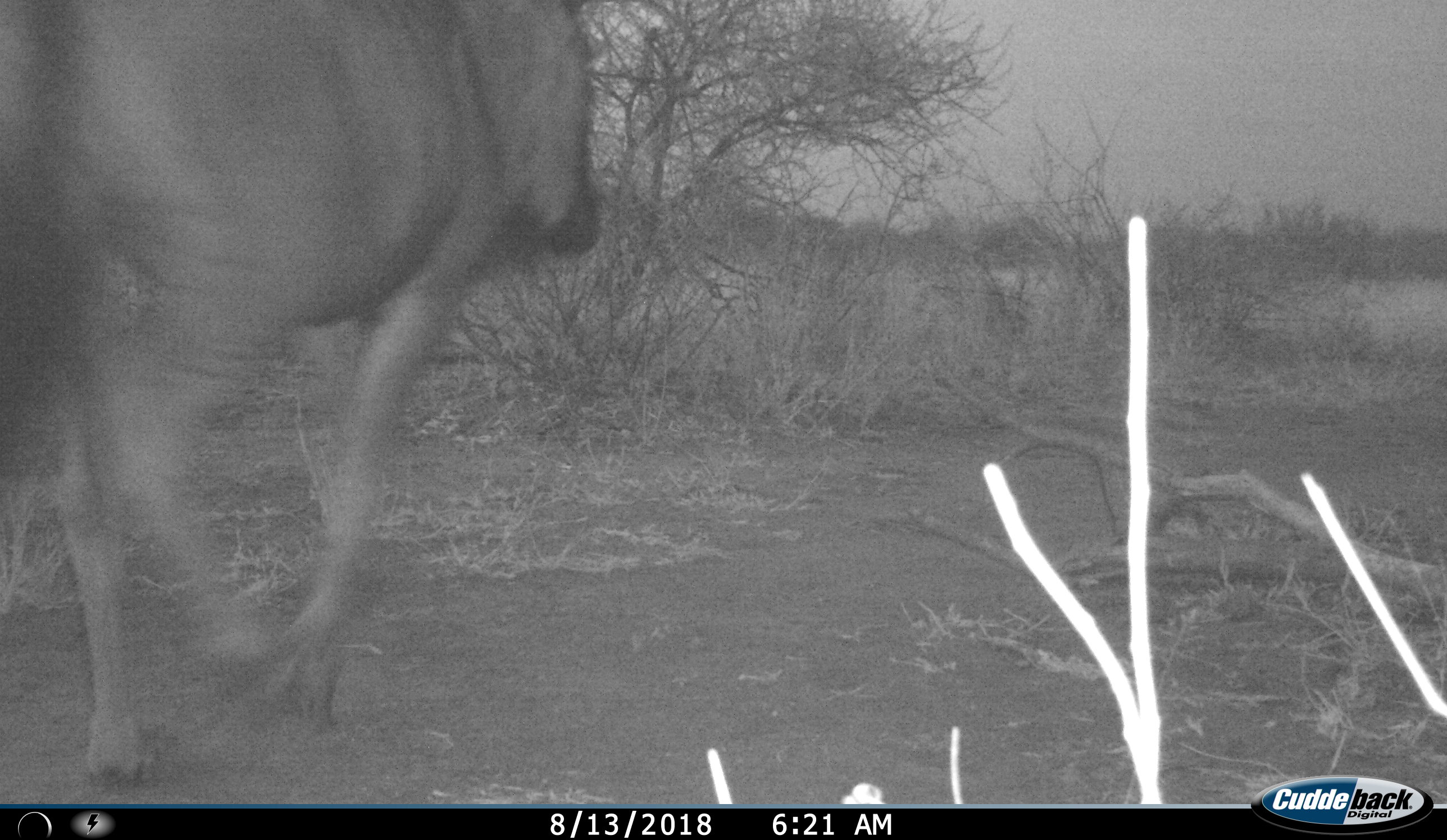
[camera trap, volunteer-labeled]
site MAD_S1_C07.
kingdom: Animalia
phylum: Chordata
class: Mammalia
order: Artiodactyla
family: Bovidae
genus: Connochaetes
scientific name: Connochaetes taurinus taurinus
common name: blue wildebeest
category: wildebeestblue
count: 1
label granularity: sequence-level